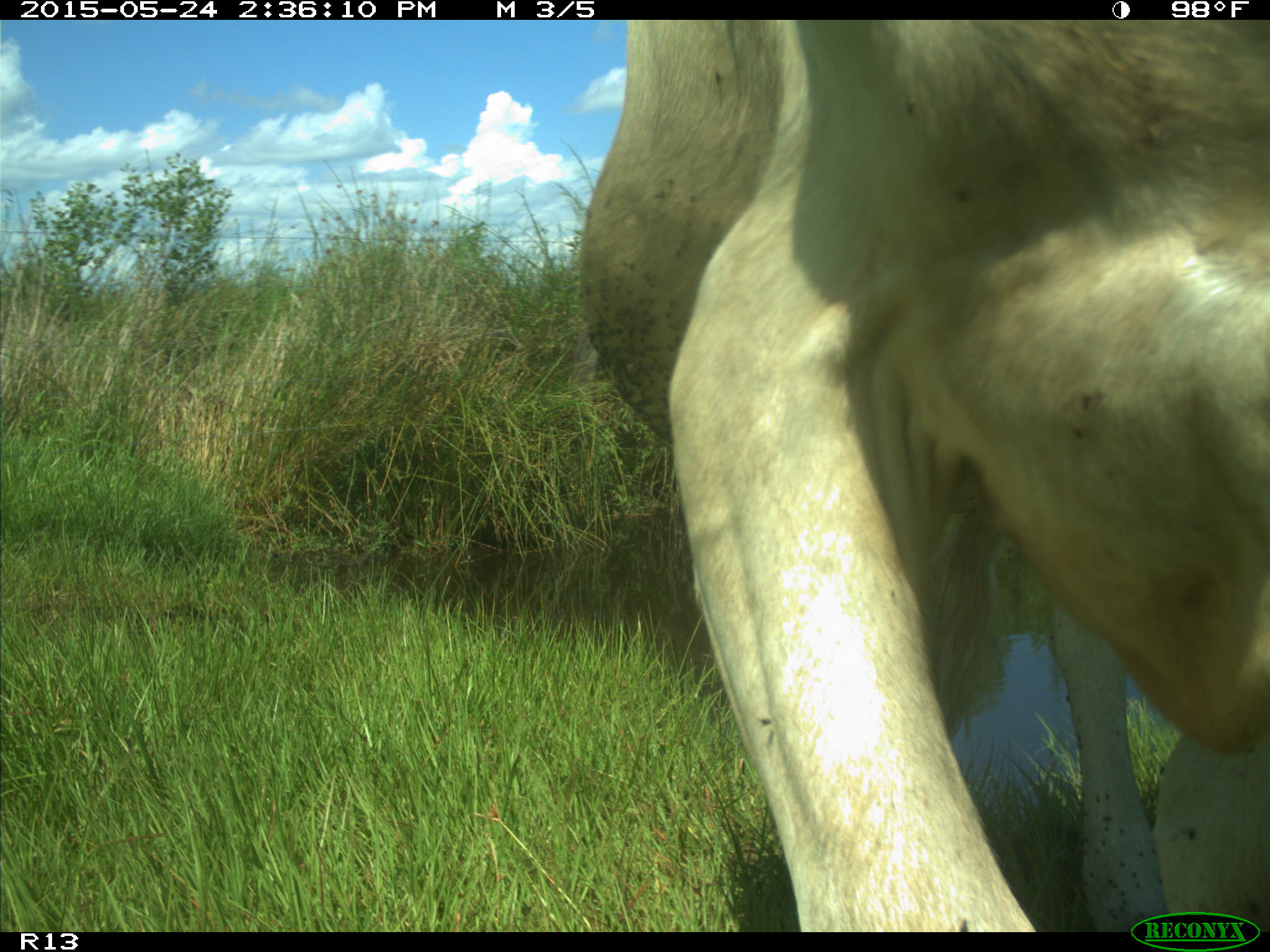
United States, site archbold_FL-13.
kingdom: Animalia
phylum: Chordata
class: Mammalia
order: Artiodactyla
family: Bovidae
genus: Bos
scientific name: Bos taurus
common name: domestic cow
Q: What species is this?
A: Bos taurus (domestic cow).